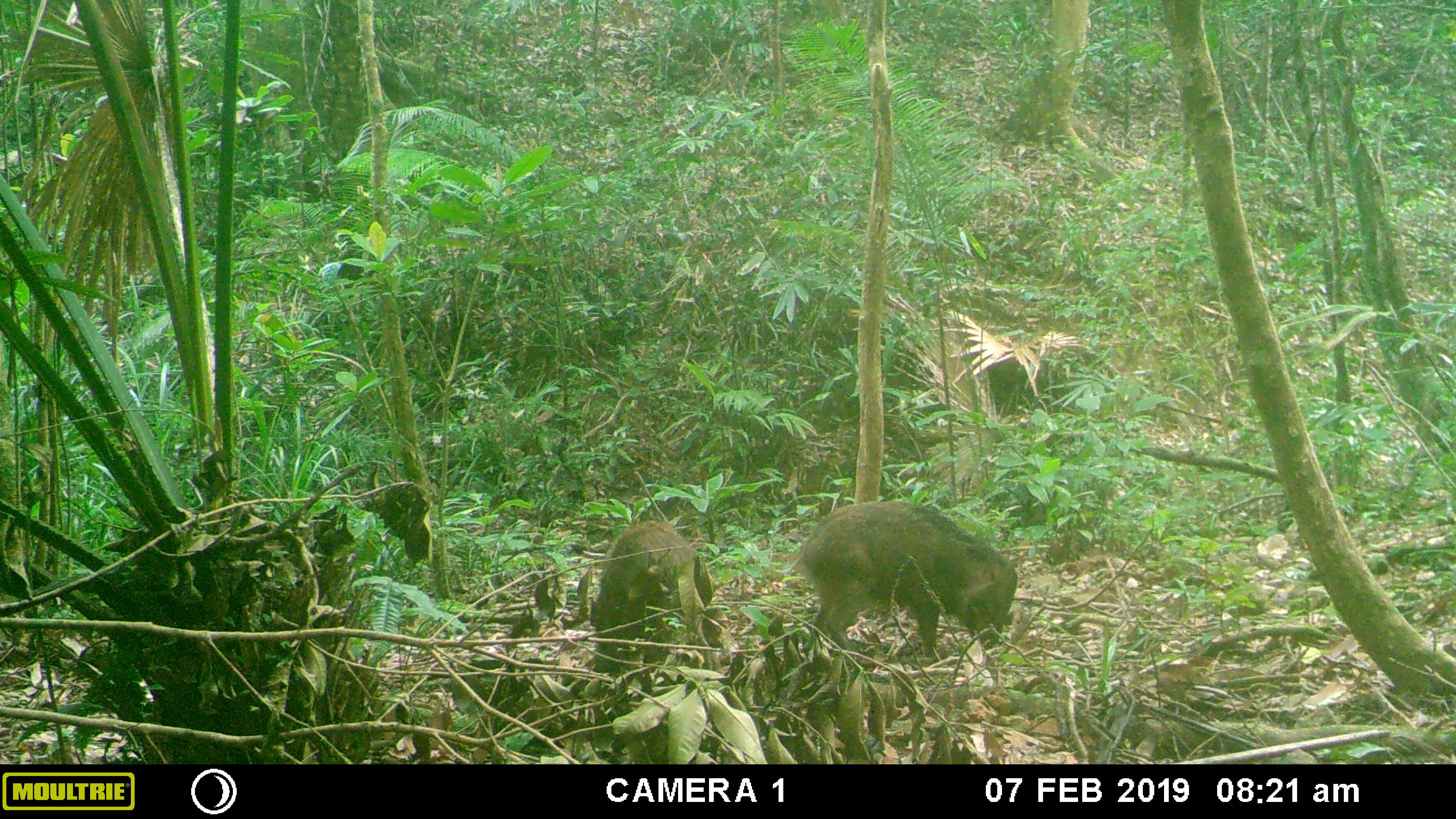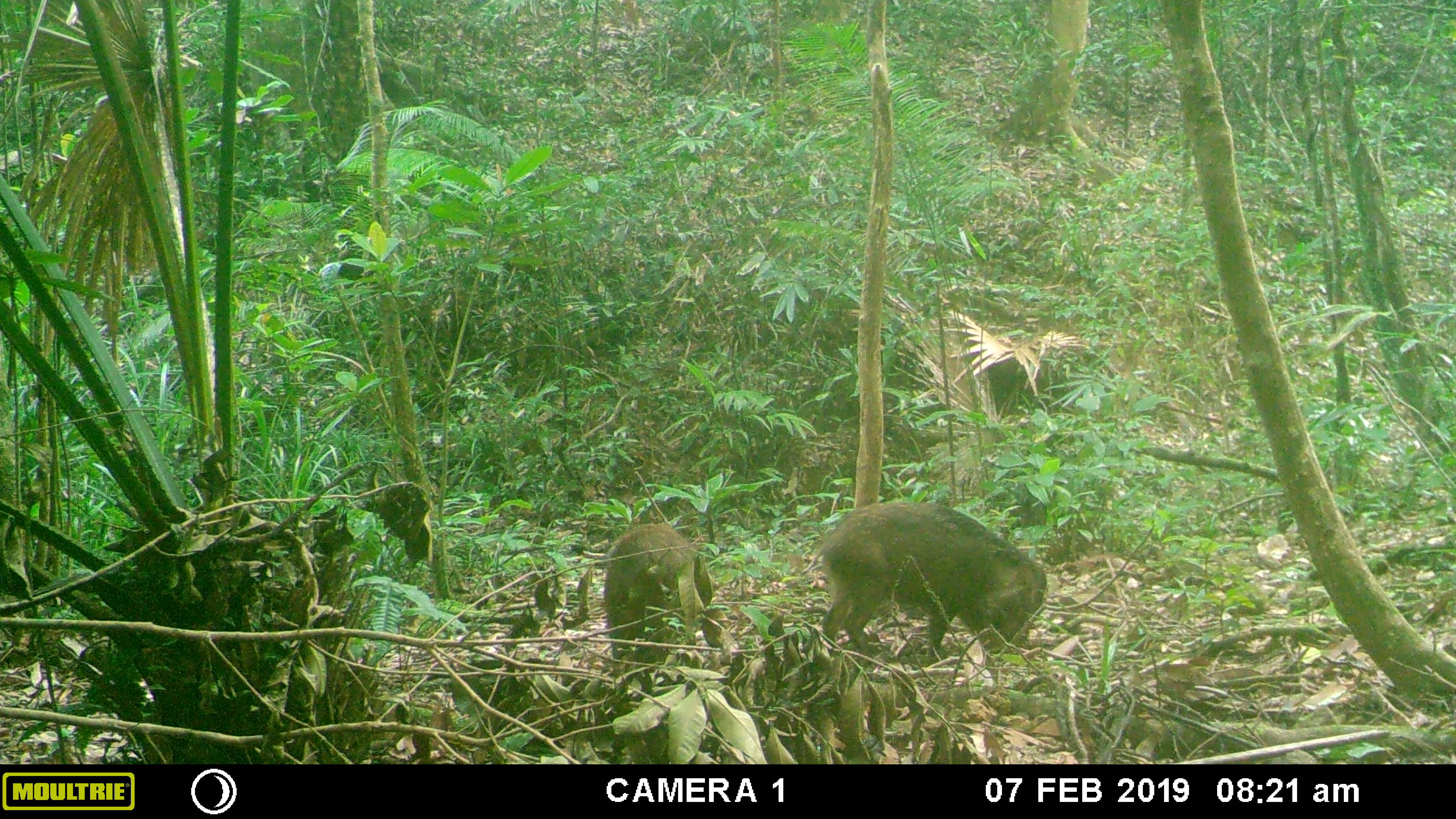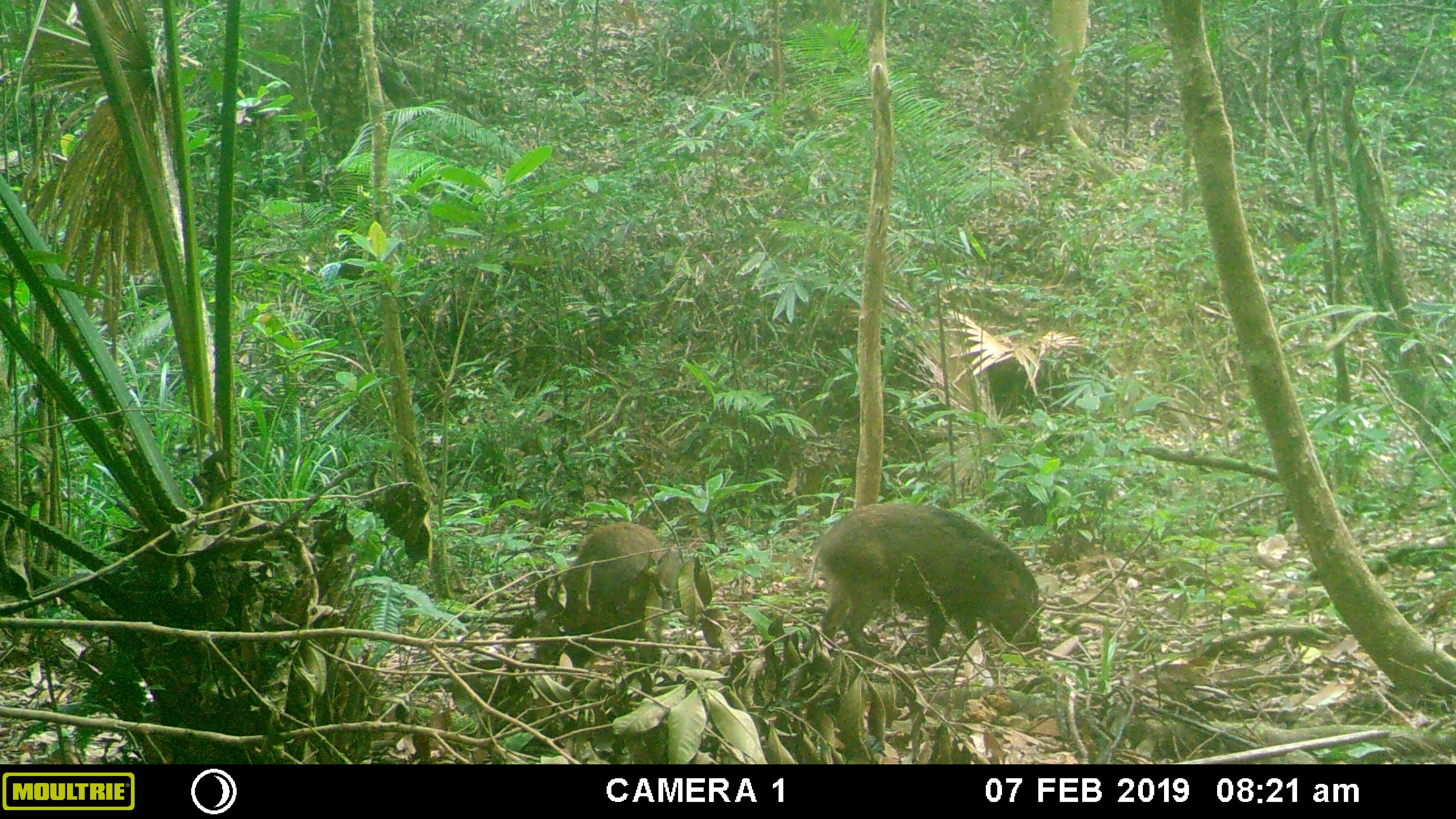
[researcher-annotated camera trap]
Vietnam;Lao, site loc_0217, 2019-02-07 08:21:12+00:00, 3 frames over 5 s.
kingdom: Animalia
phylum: Chordata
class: Mammalia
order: Artiodactyla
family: Suidae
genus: Sus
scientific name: Sus scrofa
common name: eurasian wild pig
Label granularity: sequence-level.